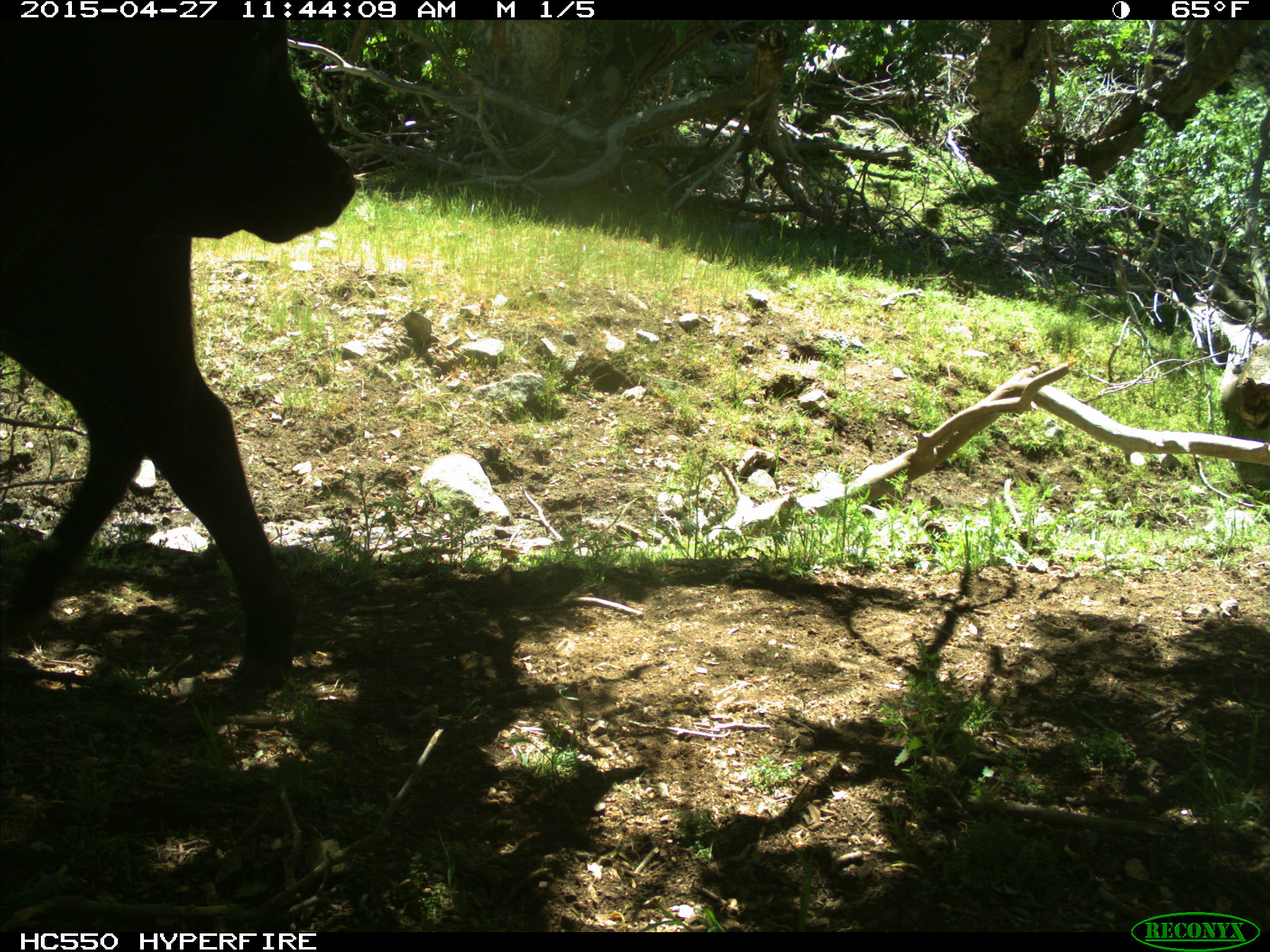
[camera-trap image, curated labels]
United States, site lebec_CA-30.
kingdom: Animalia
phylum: Chordata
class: Mammalia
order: Artiodactyla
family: Bovidae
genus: Bos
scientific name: Bos taurus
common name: domestic cow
Bos taurus (domestic cow).